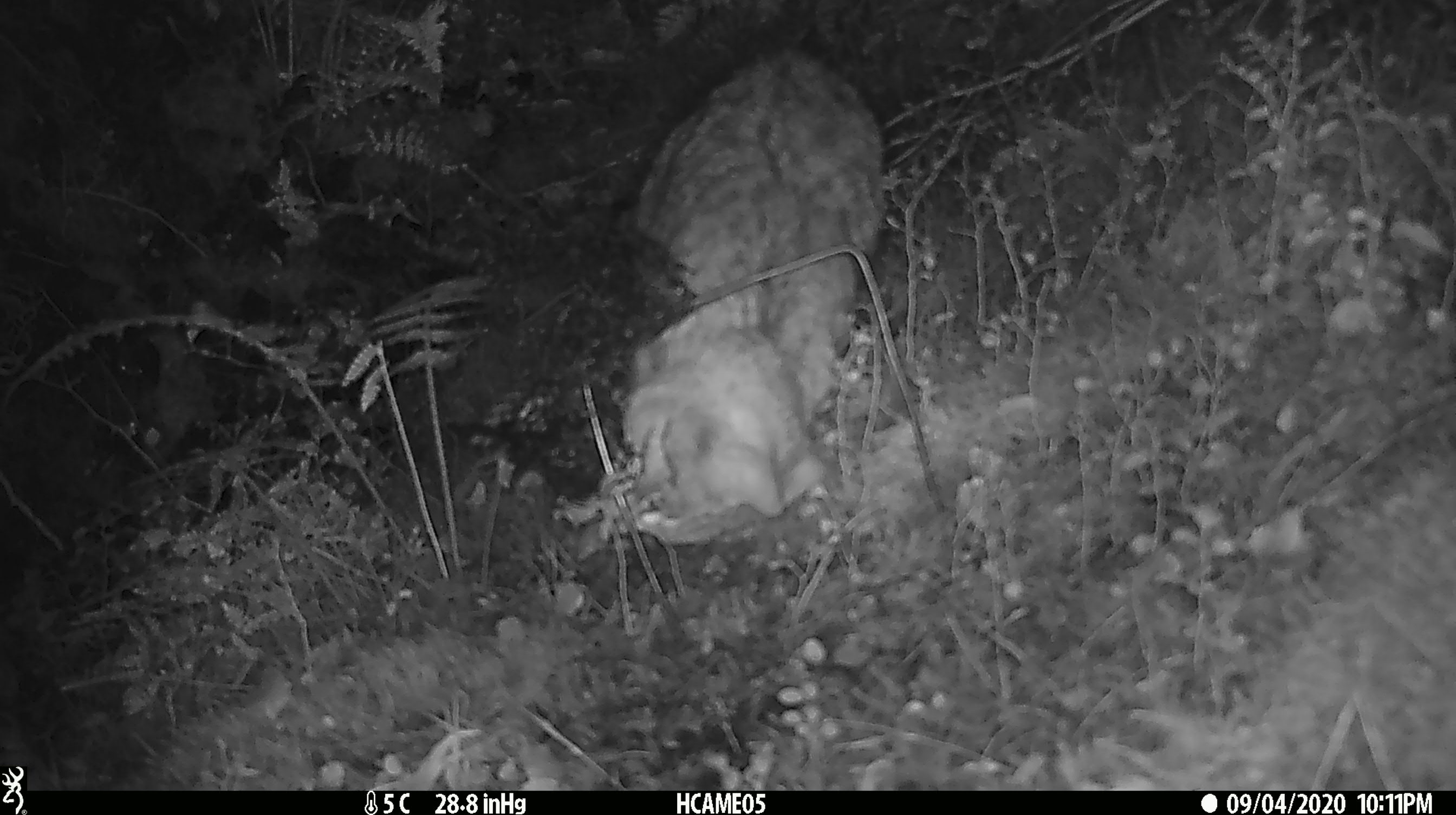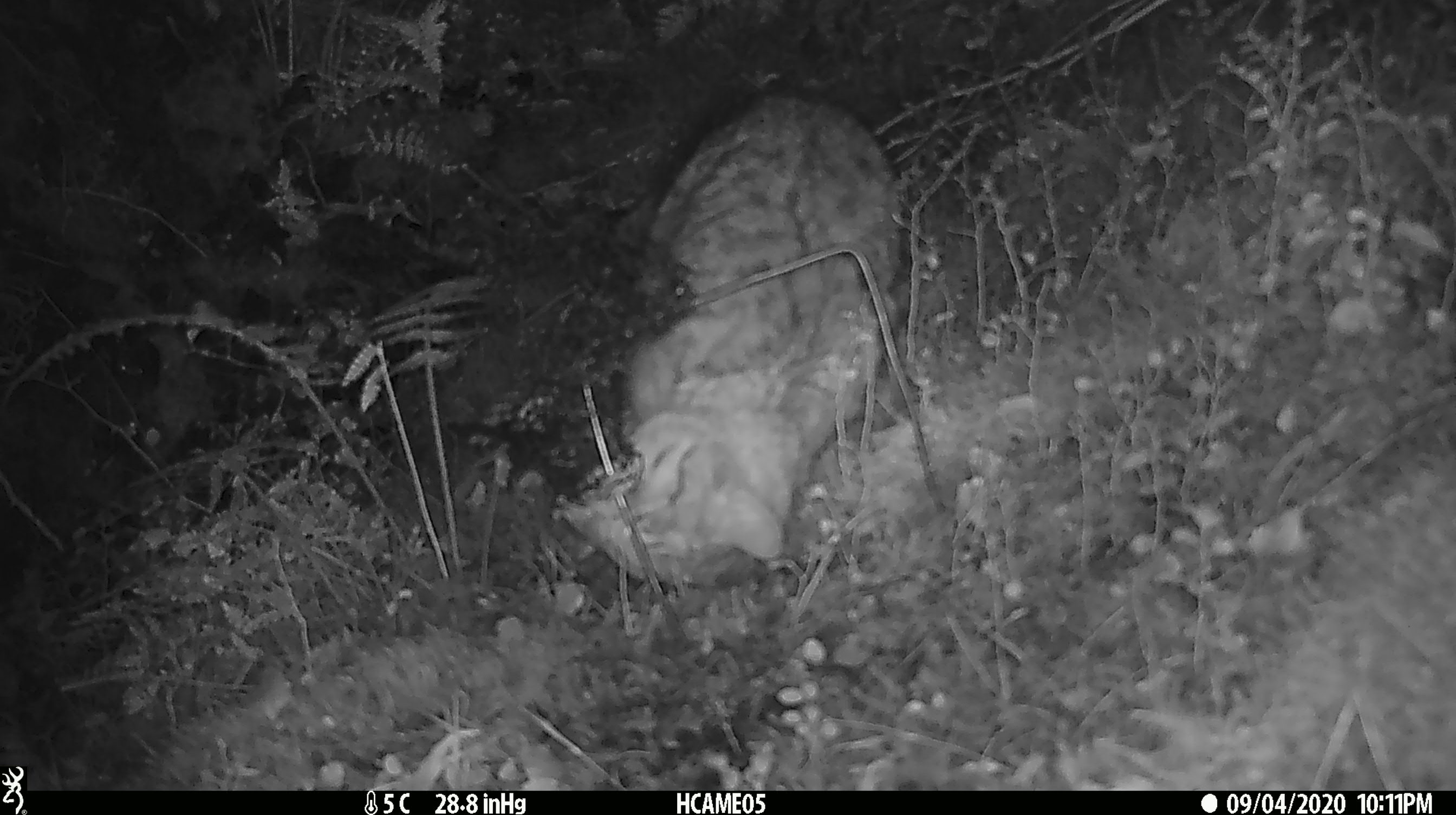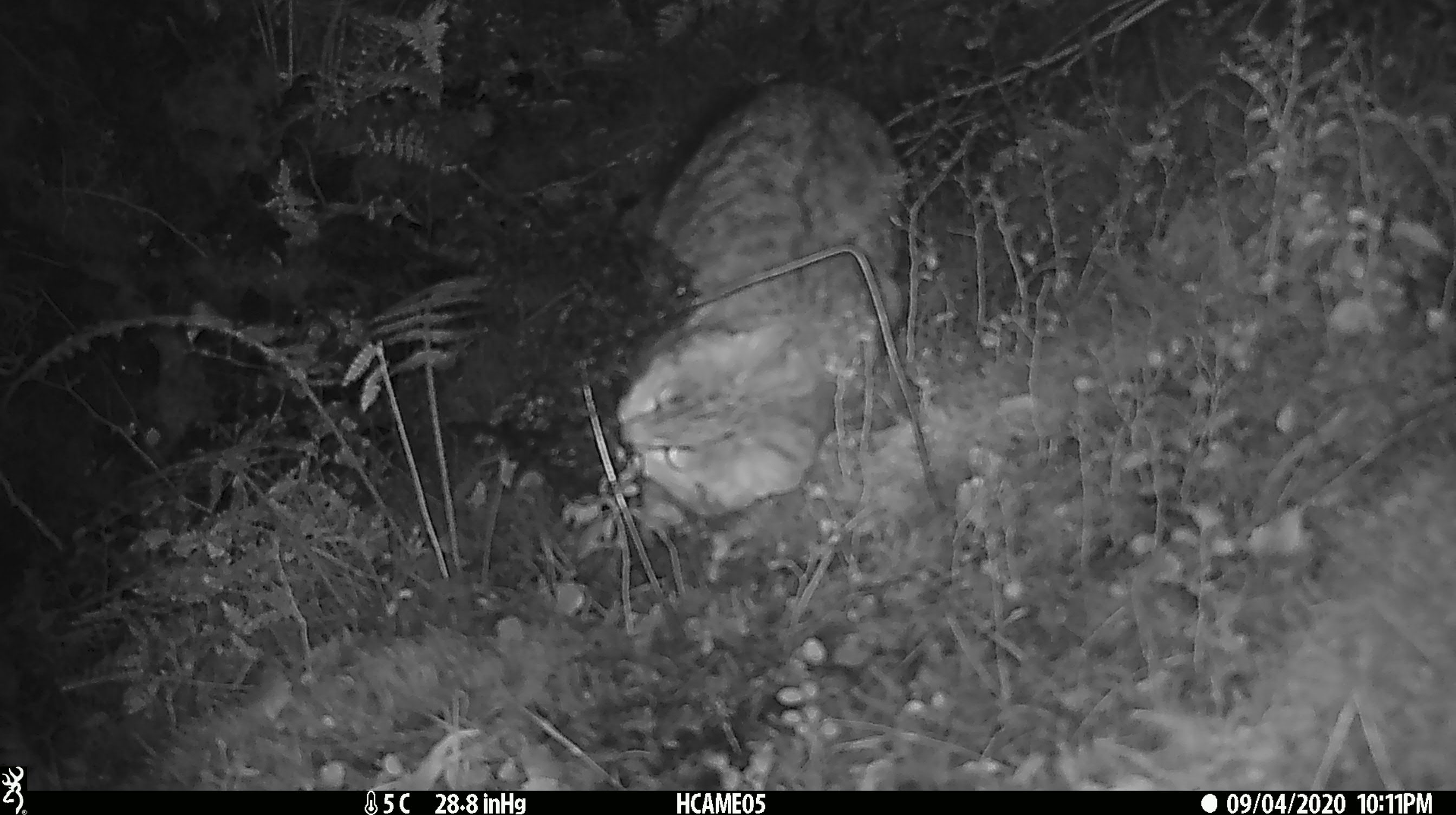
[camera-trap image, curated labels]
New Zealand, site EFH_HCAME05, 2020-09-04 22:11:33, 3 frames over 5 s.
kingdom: Animalia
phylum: Chordata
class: Mammalia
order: Carnivora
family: Felidae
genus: Felis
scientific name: Felis catus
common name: domestic cat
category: cat